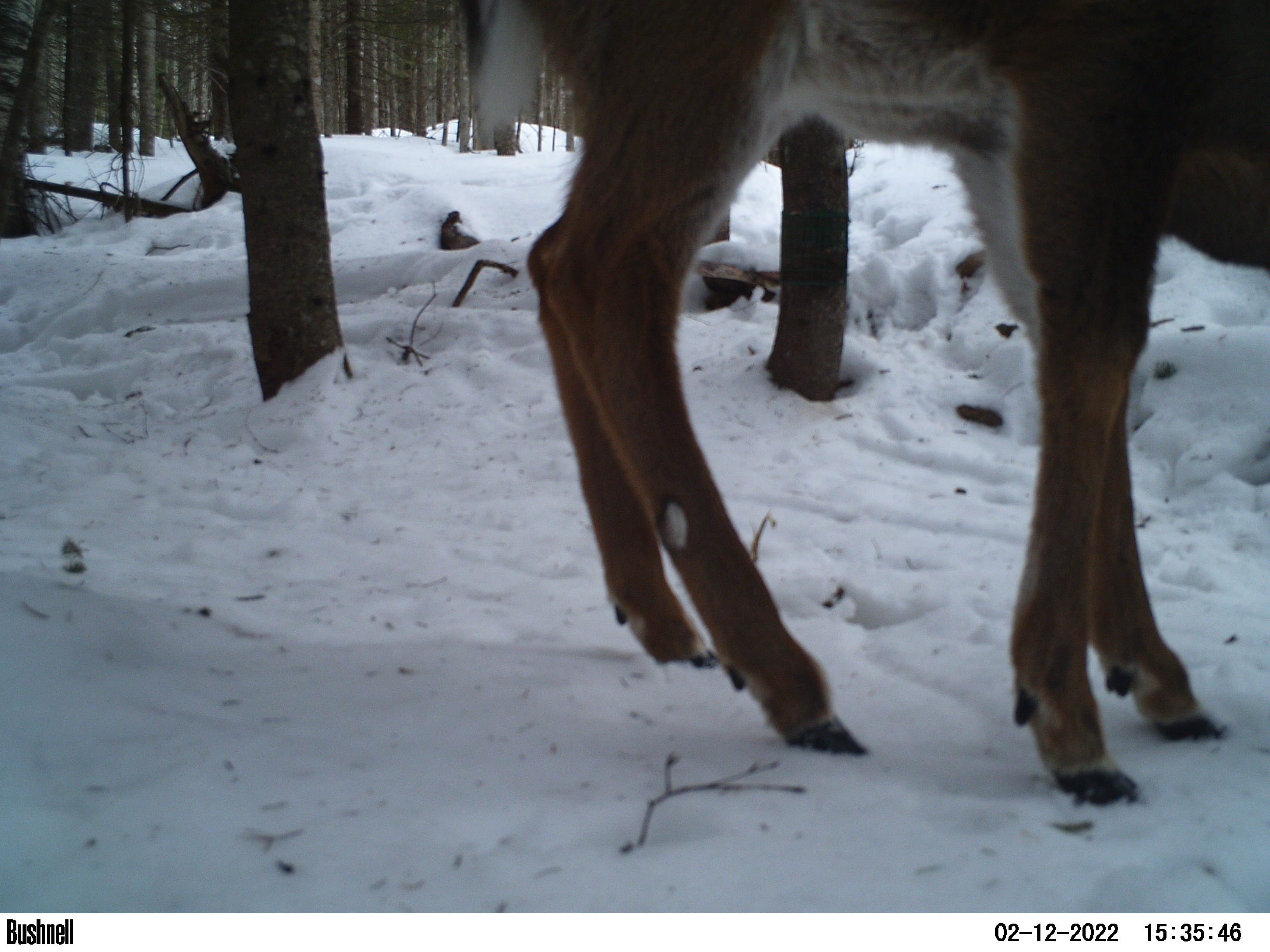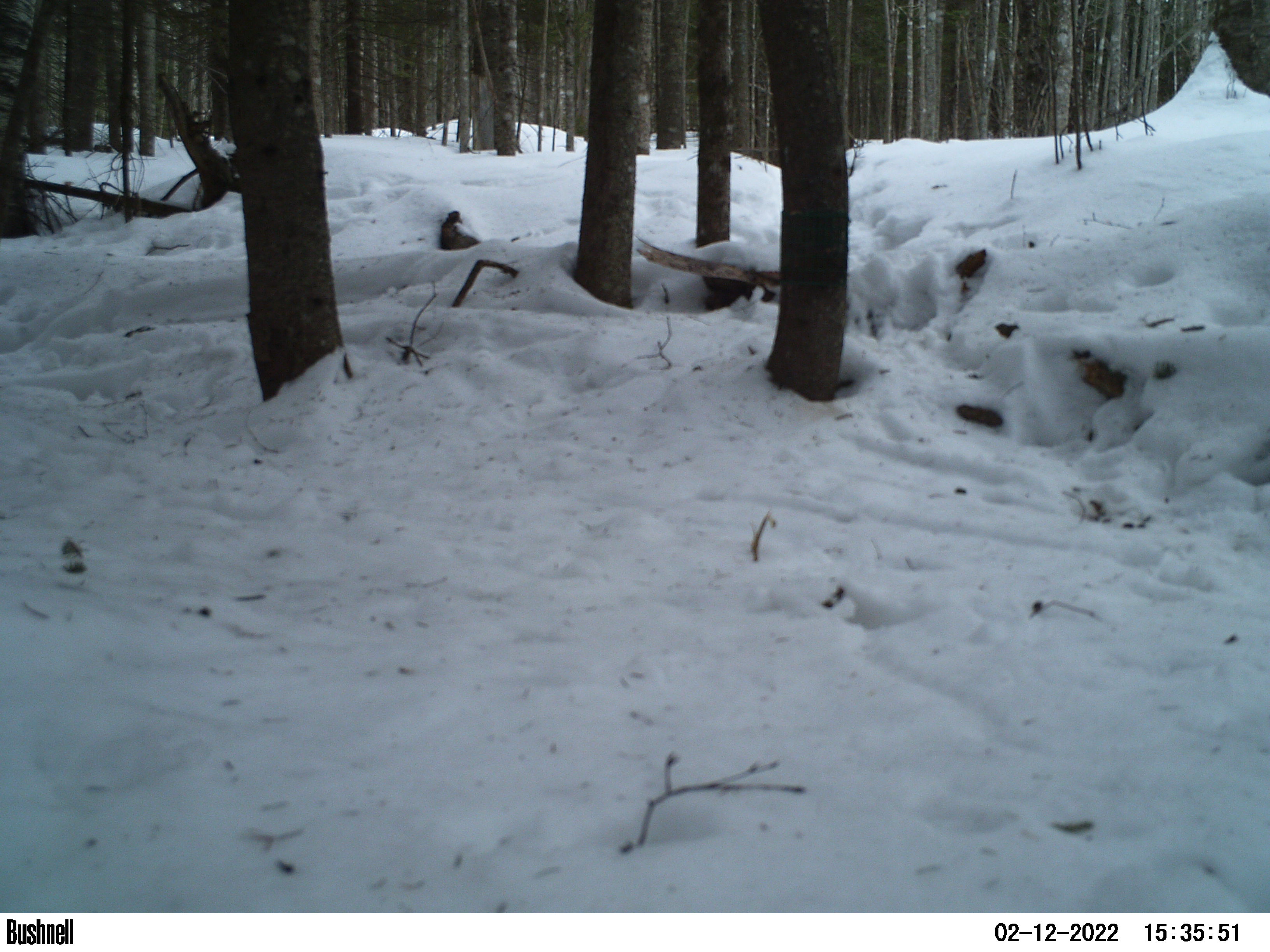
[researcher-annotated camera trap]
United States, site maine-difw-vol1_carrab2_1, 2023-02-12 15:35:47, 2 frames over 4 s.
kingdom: Animalia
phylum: Chordata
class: Mammalia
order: Artiodactyla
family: Cervidae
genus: Odocoileus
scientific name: Odocoileus virginianus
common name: white-tailed deer